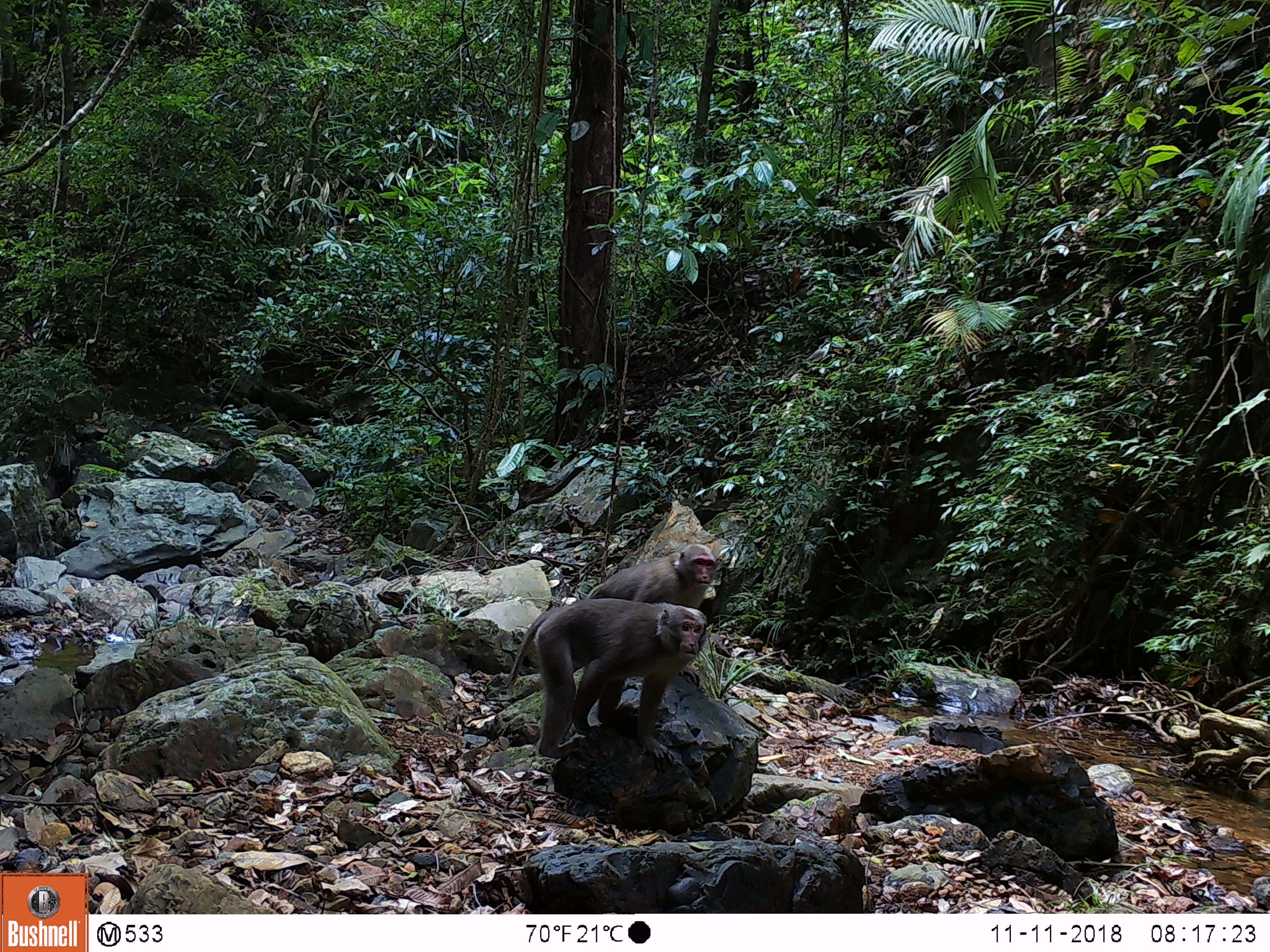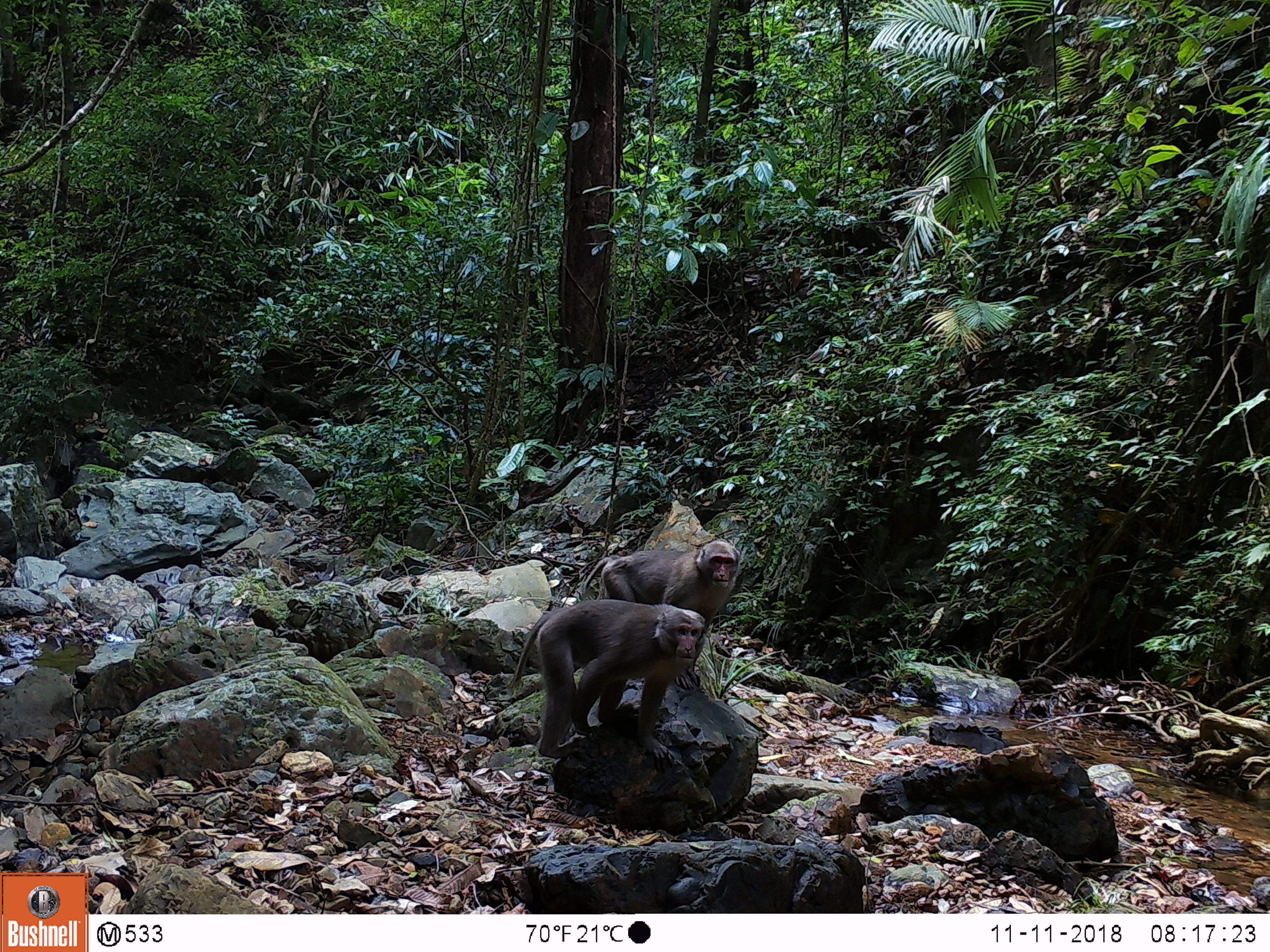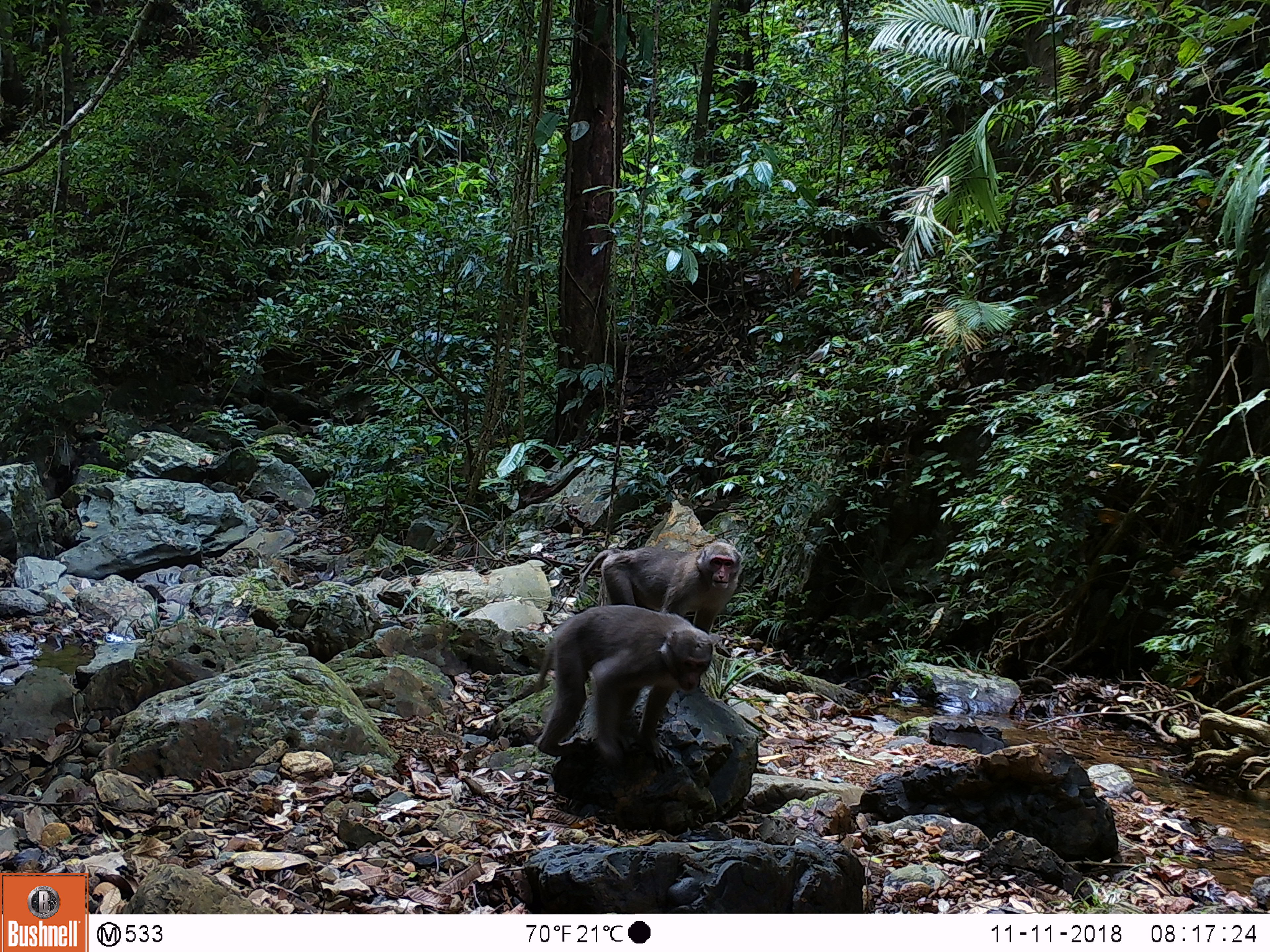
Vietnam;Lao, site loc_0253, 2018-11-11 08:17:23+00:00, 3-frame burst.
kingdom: Animalia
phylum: Chordata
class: Mammalia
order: Primates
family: Cercopithecidae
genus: Macaca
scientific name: Macaca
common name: macaques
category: assam or rhesus macaque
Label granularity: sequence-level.